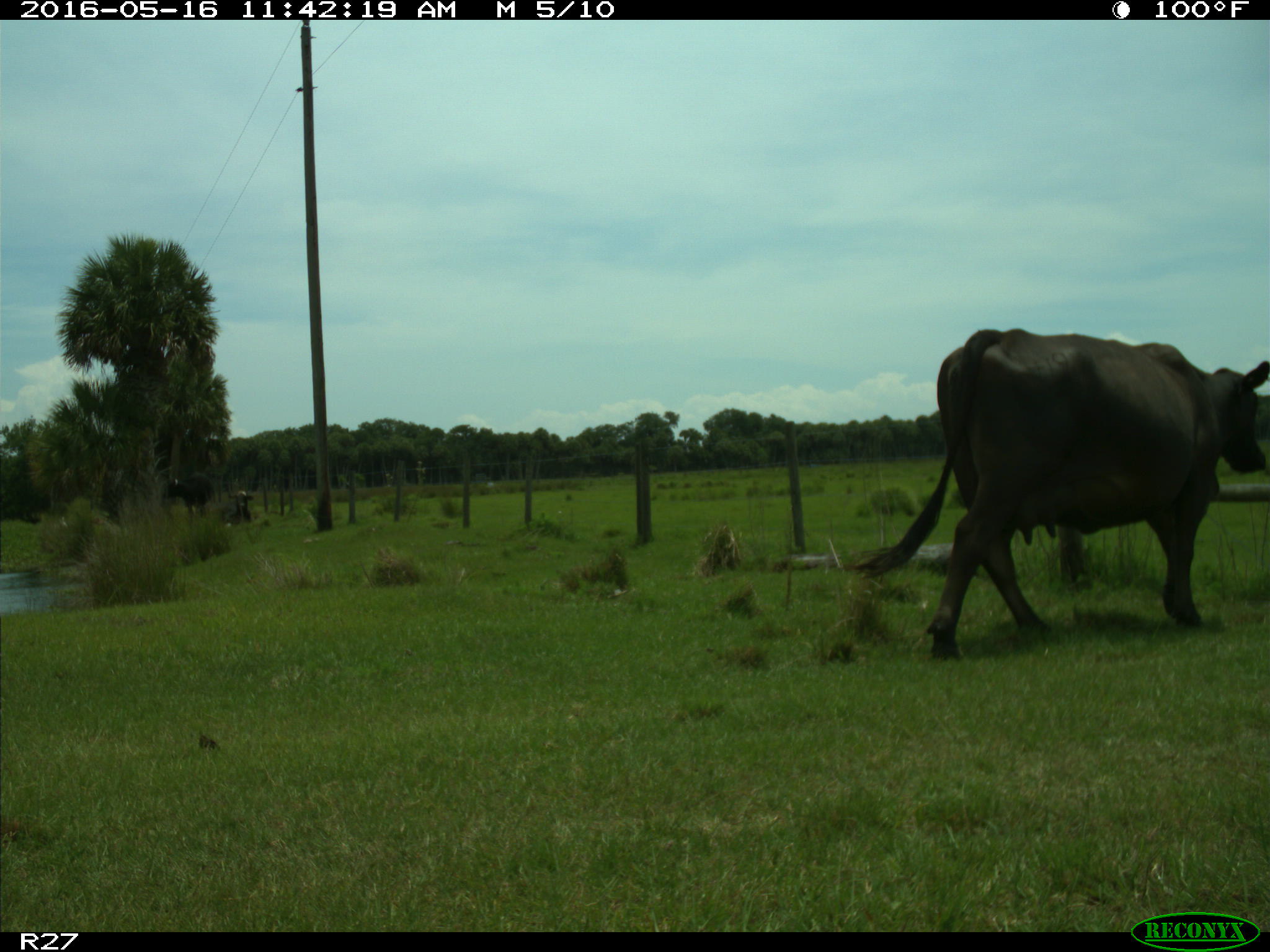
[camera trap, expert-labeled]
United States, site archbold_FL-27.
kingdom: Animalia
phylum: Chordata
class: Mammalia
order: Artiodactyla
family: Bovidae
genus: Bos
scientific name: Bos taurus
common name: domestic cow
Bos taurus (domestic cow).